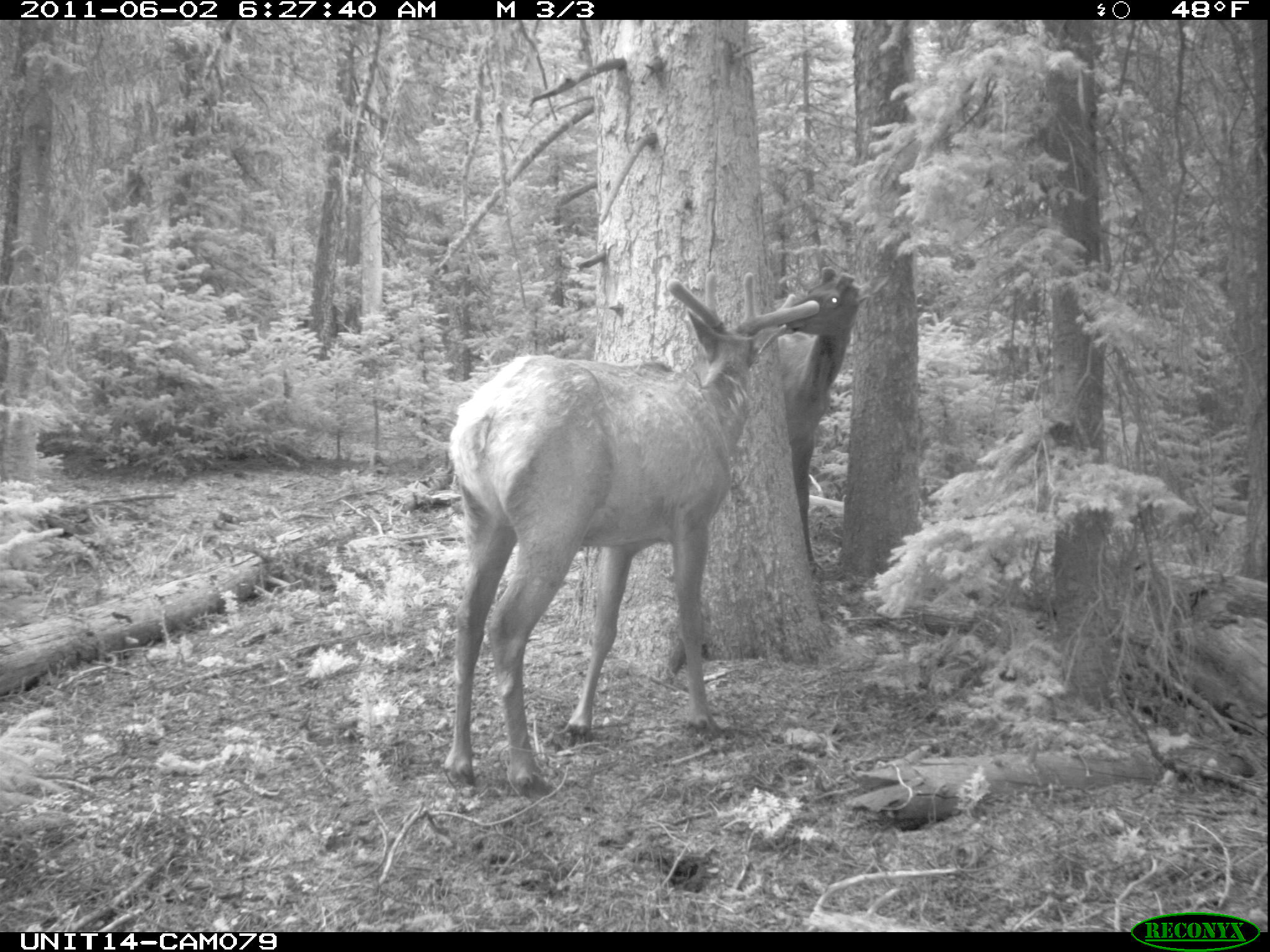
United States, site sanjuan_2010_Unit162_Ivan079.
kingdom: Animalia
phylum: Chordata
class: Mammalia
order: Artiodactyla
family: Cervidae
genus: Cervus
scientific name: Cervus elaphus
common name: red deer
Cervus elaphus (red deer).